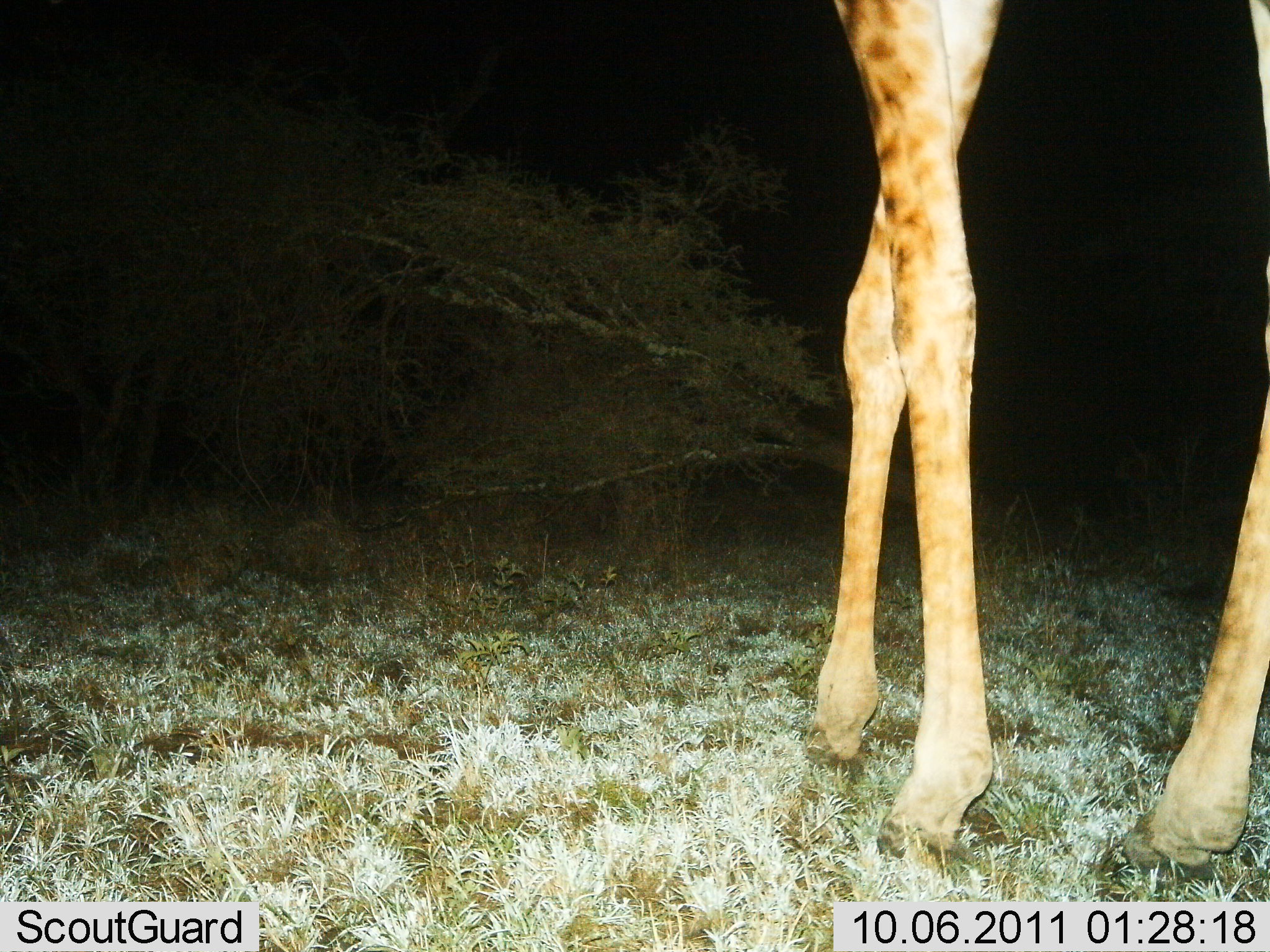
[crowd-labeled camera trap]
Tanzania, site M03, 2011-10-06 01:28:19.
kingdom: Animalia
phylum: Chordata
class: Mammalia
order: Artiodactyla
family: Giraffidae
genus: Giraffa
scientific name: Giraffa camelopardalis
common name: giraffe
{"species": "giraffe (Giraffa camelopardalis)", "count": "1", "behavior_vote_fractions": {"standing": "83%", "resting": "8%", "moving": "8%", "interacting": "0%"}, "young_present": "0%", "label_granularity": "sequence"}